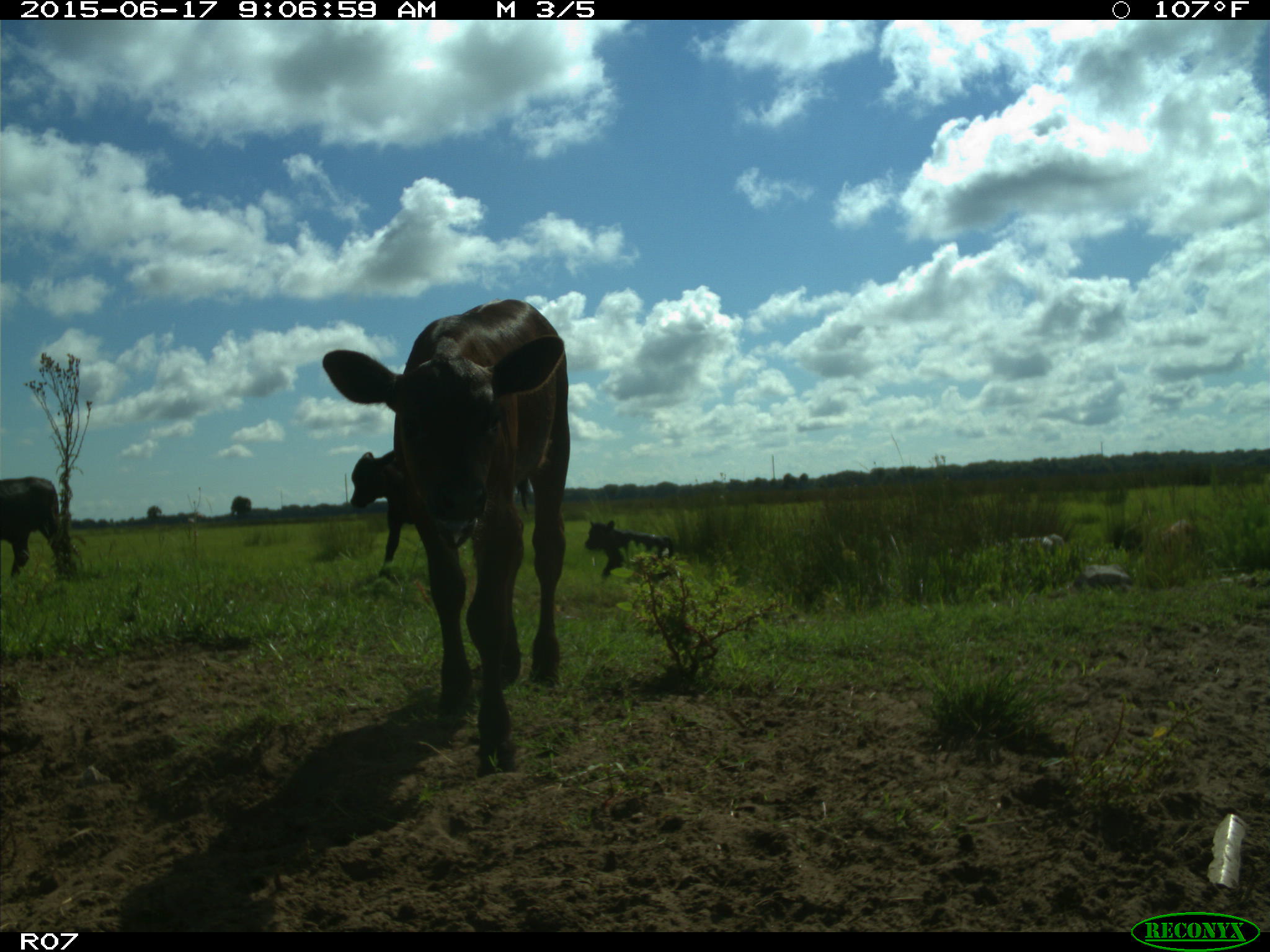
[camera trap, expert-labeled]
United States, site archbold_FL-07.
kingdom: Animalia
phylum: Chordata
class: Mammalia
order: Artiodactyla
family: Bovidae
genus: Bos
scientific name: Bos taurus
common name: domestic cow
Bos taurus (domestic cow).